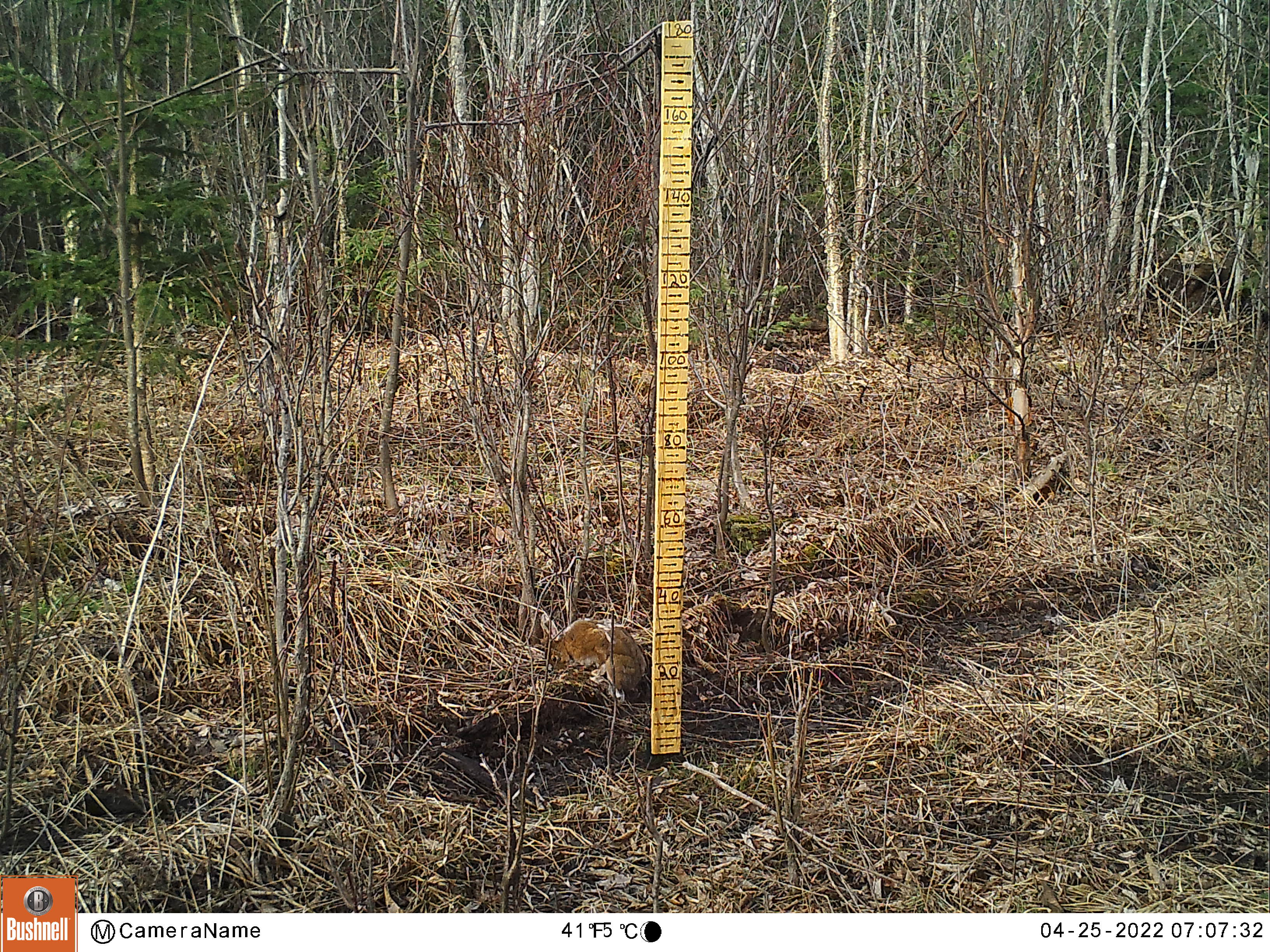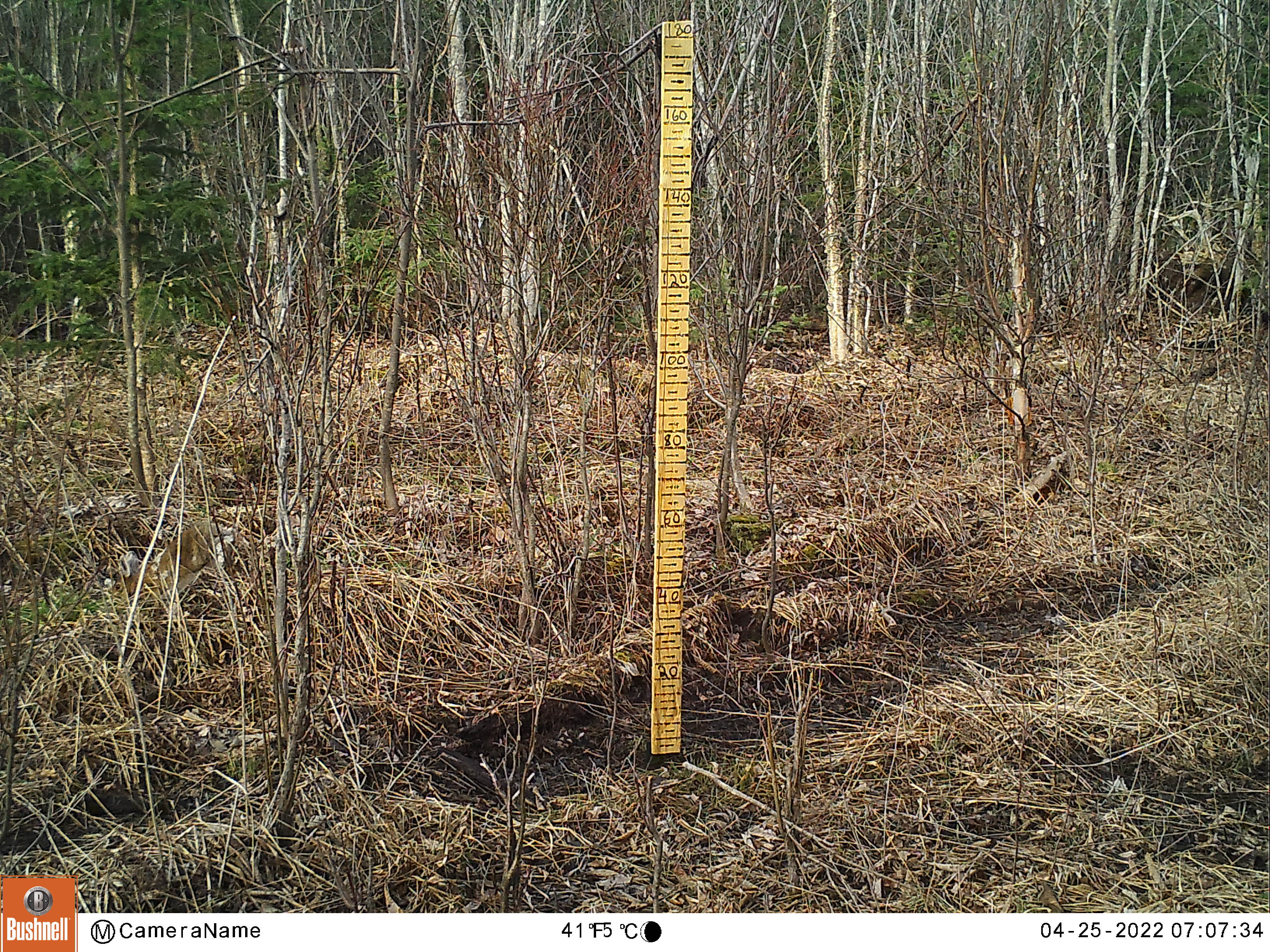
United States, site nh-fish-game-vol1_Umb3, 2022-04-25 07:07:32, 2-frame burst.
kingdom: Animalia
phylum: Chordata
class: Mammalia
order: Lagomorpha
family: Leporidae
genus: Lepus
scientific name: Lepus americanus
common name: snowshoe hare